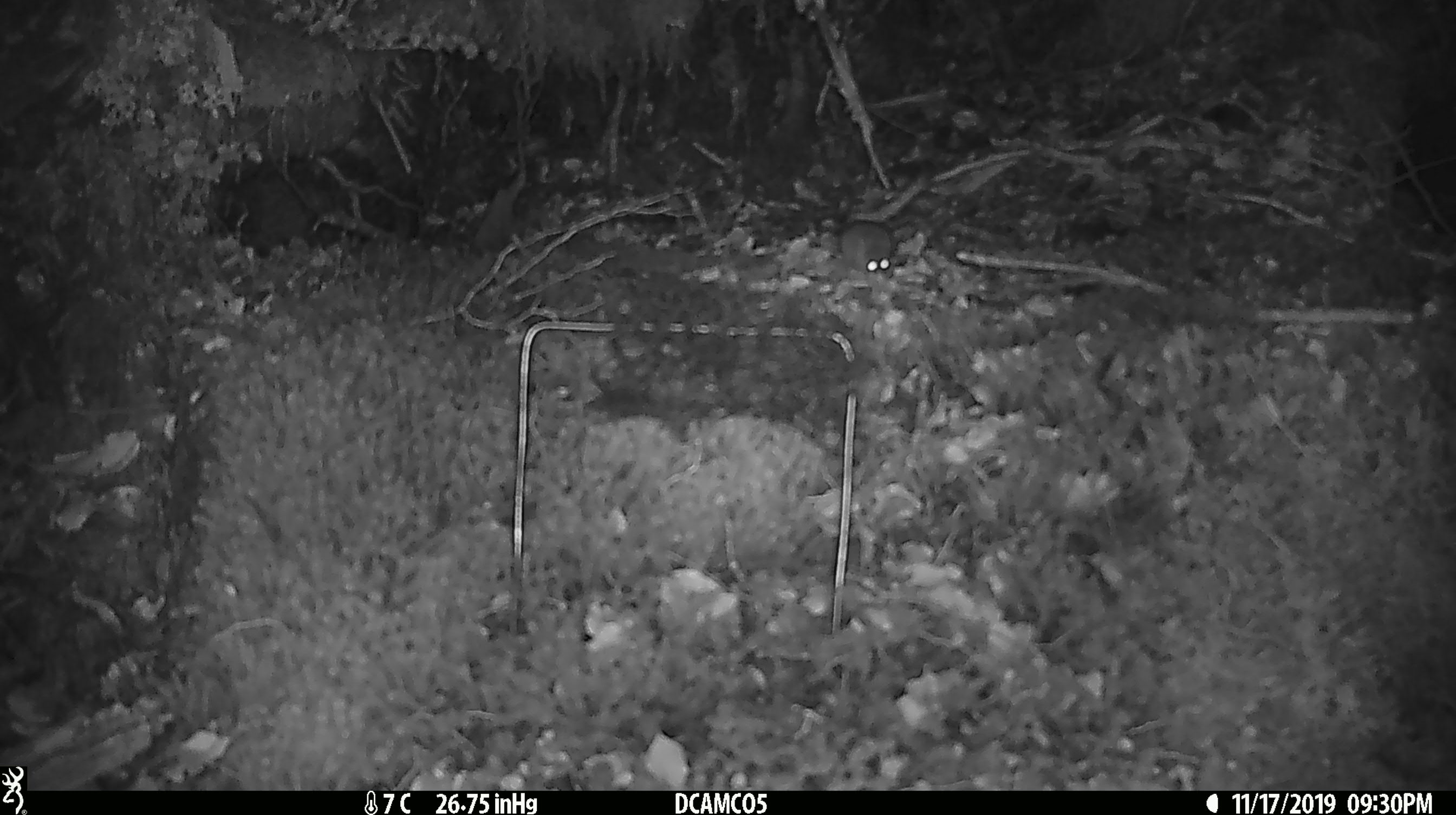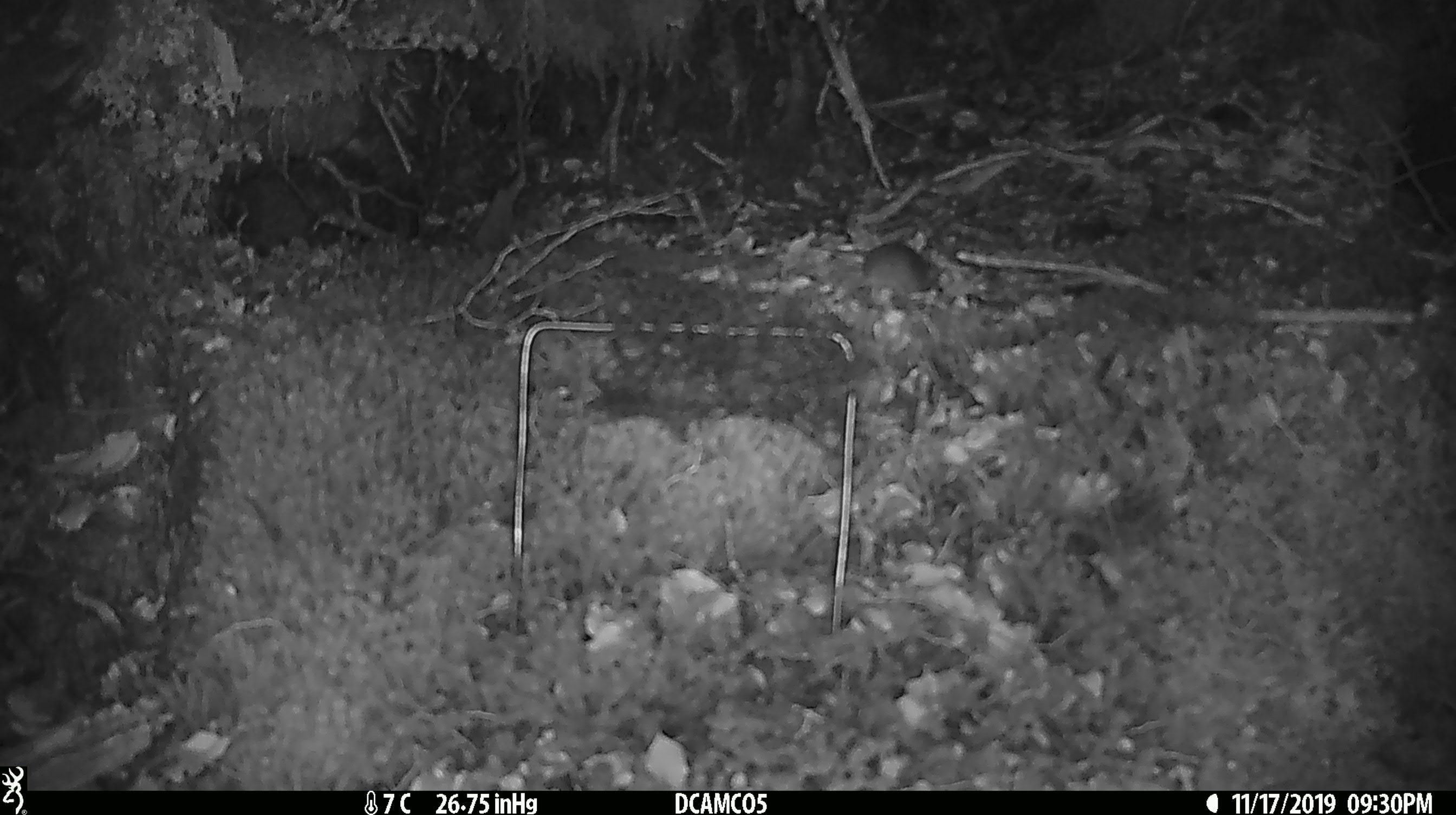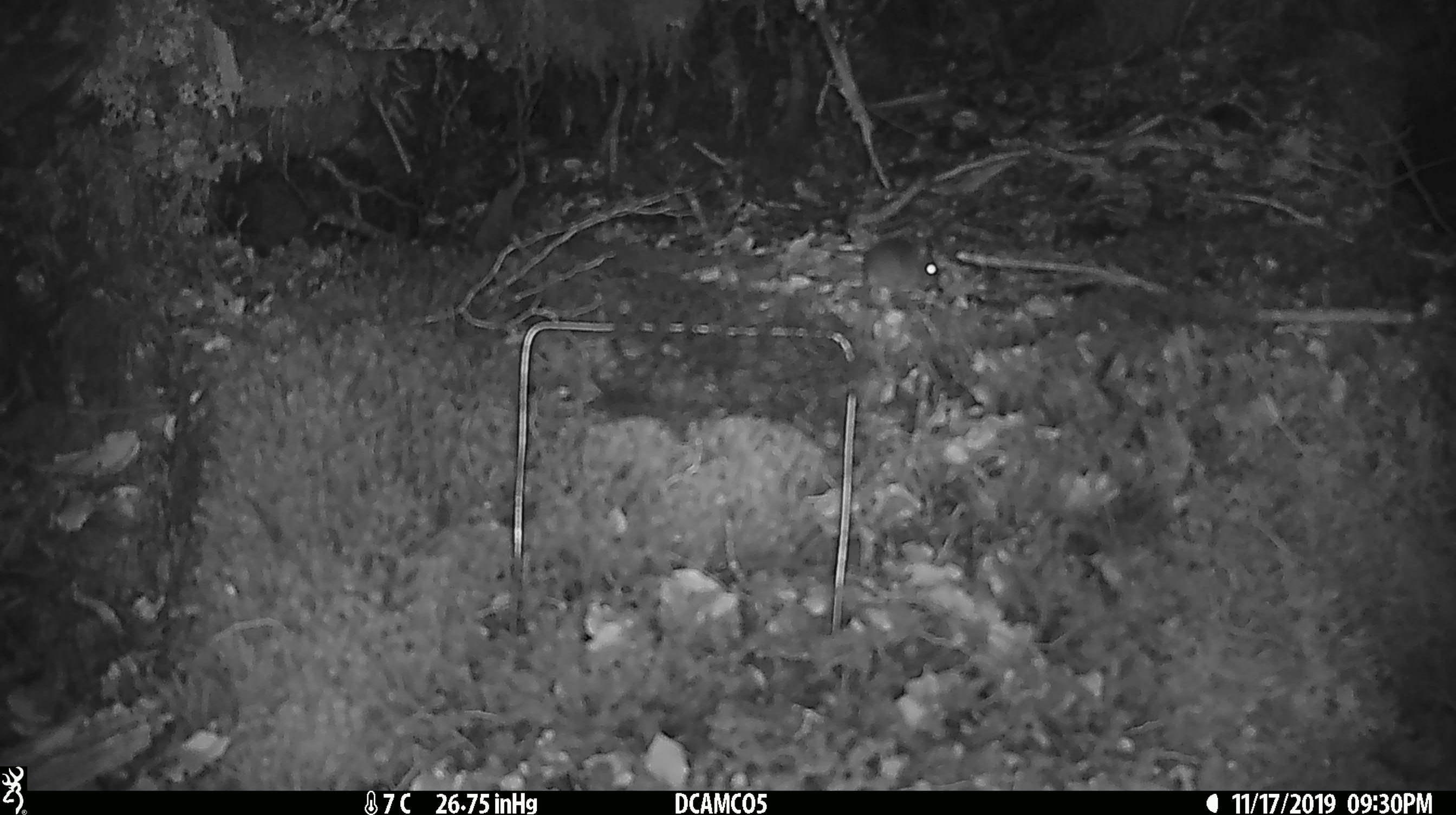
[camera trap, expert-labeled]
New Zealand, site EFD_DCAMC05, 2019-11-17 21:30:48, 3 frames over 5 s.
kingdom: Animalia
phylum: Chordata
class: Mammalia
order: Rodentia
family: Muridae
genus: Mus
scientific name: Mus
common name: mouse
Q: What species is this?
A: Mouse (Mus).